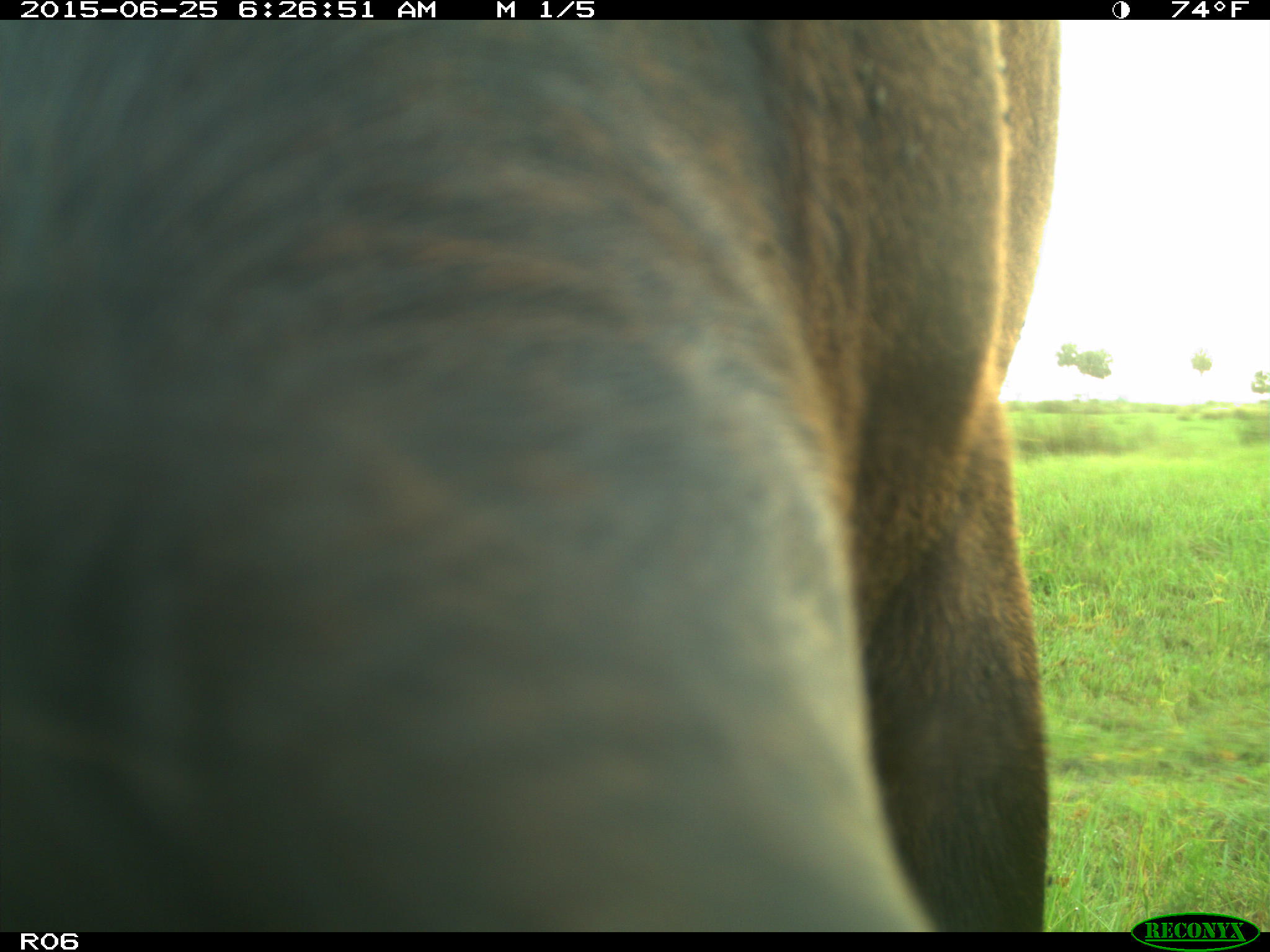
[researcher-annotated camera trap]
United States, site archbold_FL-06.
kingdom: Animalia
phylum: Chordata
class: Mammalia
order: Artiodactyla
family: Bovidae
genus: Bos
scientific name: Bos taurus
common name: domestic cow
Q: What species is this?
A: Bos taurus (domestic cow).